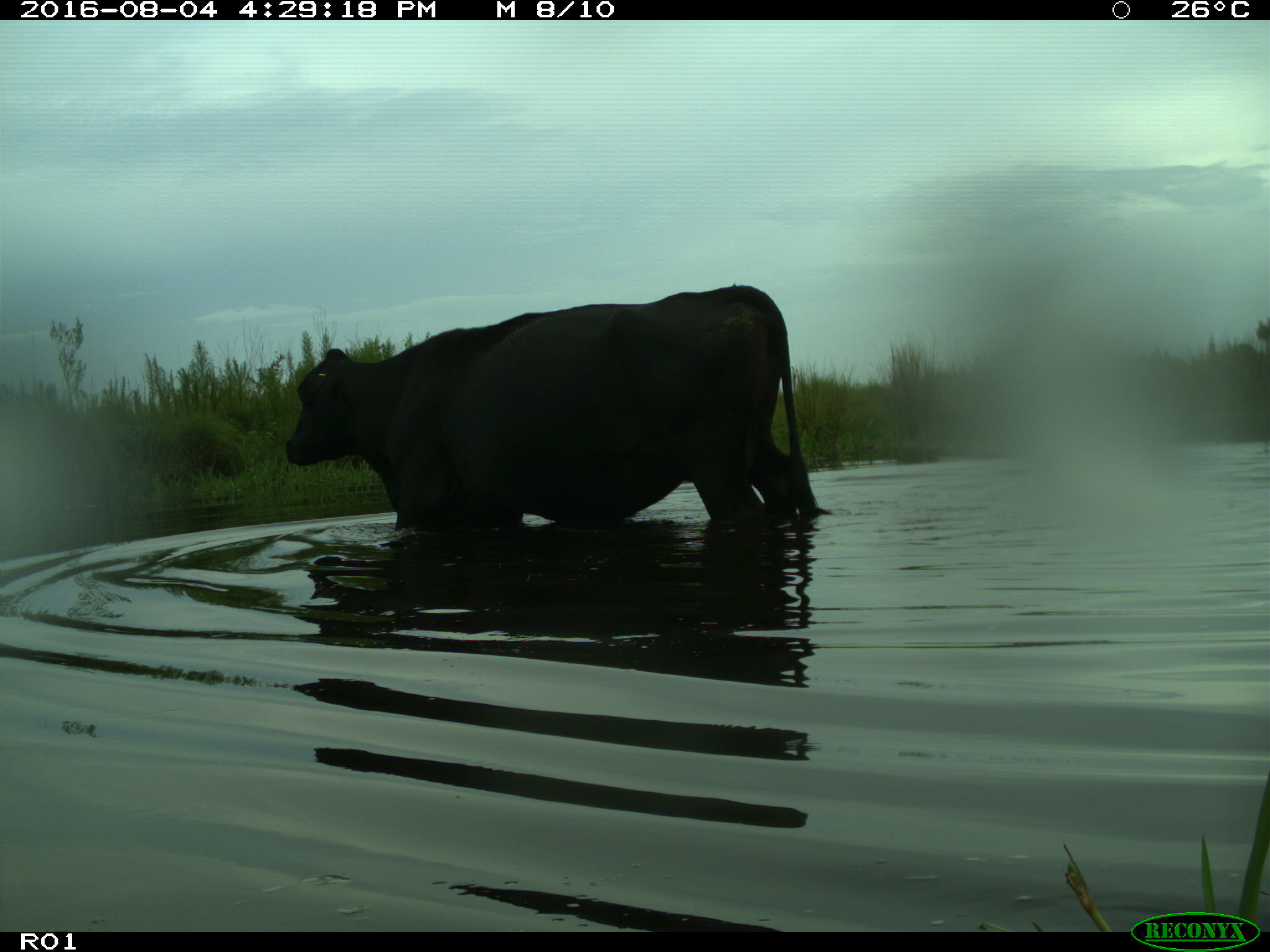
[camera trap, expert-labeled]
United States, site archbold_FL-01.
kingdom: Animalia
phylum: Chordata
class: Mammalia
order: Artiodactyla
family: Bovidae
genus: Bos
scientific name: Bos taurus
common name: domestic cow